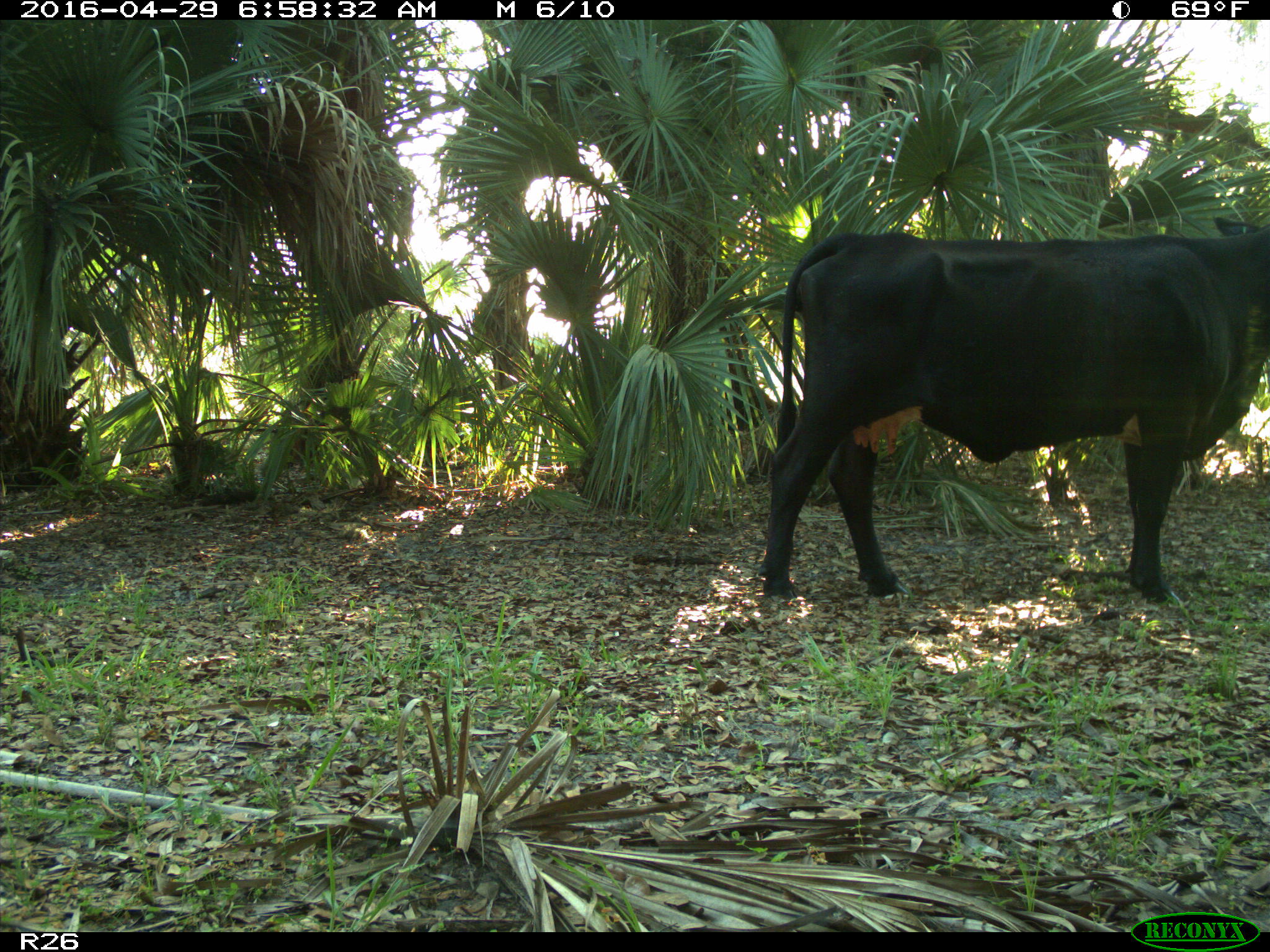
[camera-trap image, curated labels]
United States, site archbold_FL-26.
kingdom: Animalia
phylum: Chordata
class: Mammalia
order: Artiodactyla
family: Bovidae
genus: Bos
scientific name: Bos taurus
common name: domestic cow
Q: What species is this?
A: Bos taurus (domestic cow).